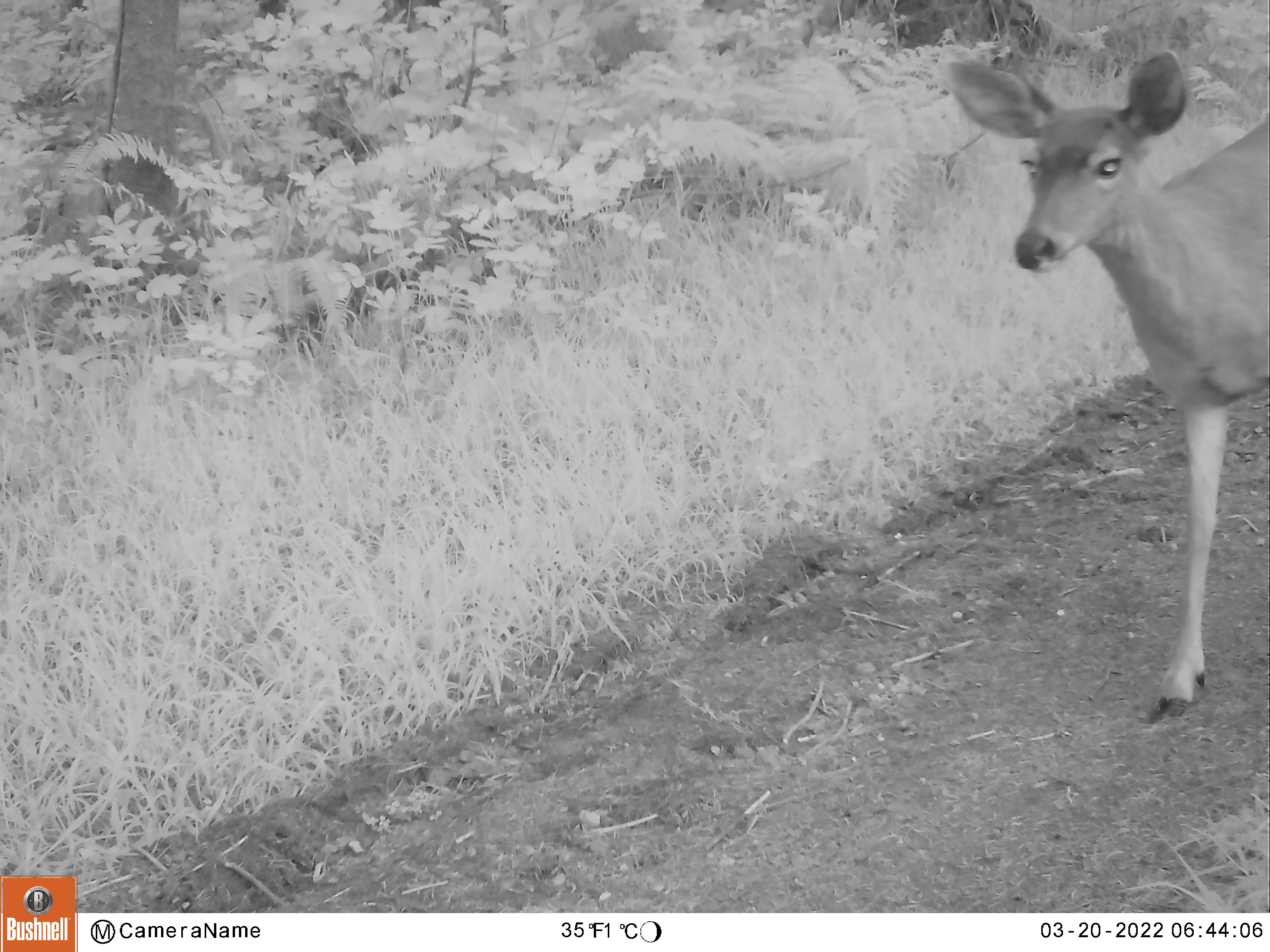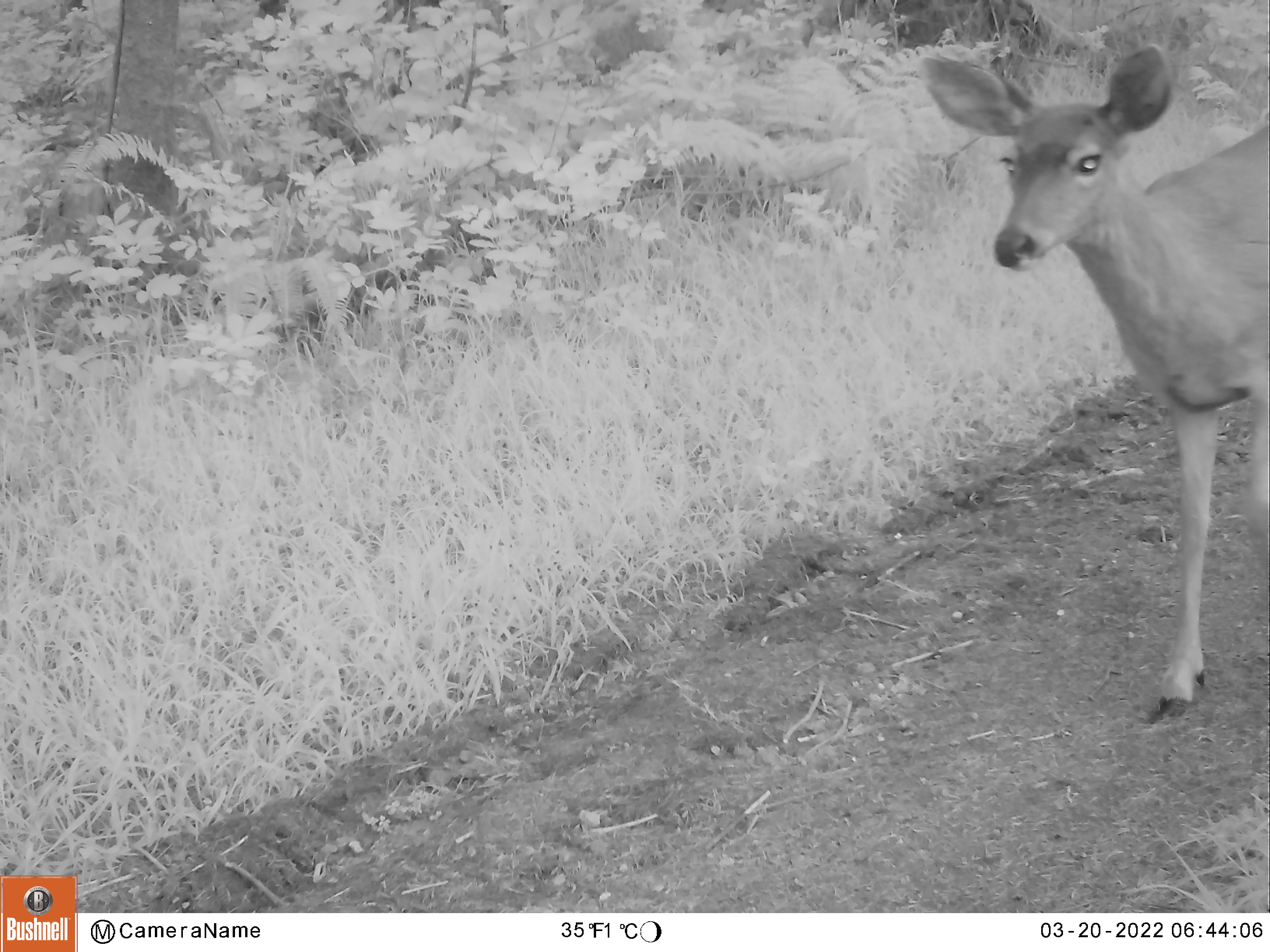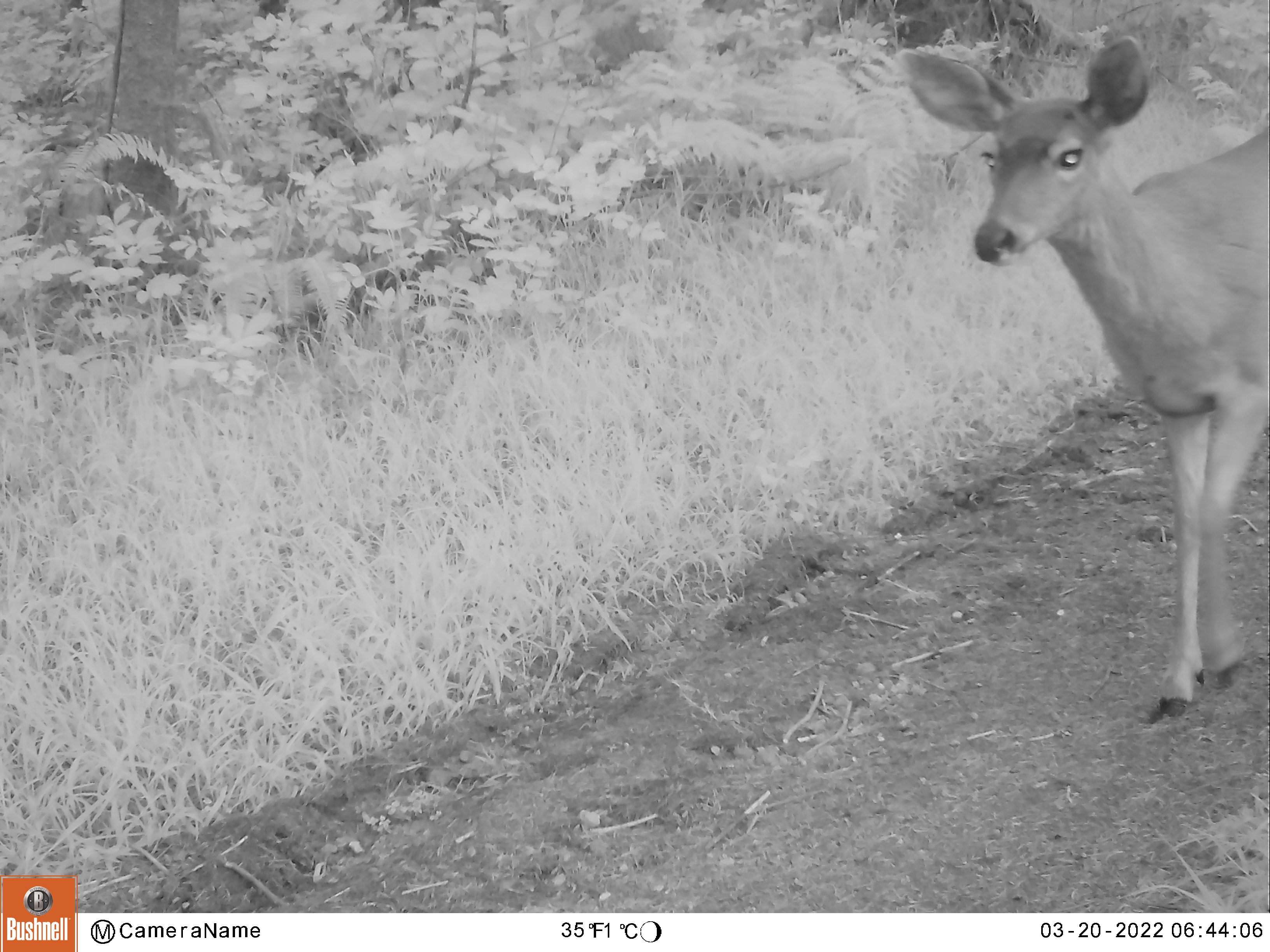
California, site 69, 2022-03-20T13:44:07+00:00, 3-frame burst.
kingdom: Animalia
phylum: Chordata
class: Mammalia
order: Artiodactyla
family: Cervidae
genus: Odocoileus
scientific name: Odocoileus hemionus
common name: mule deer